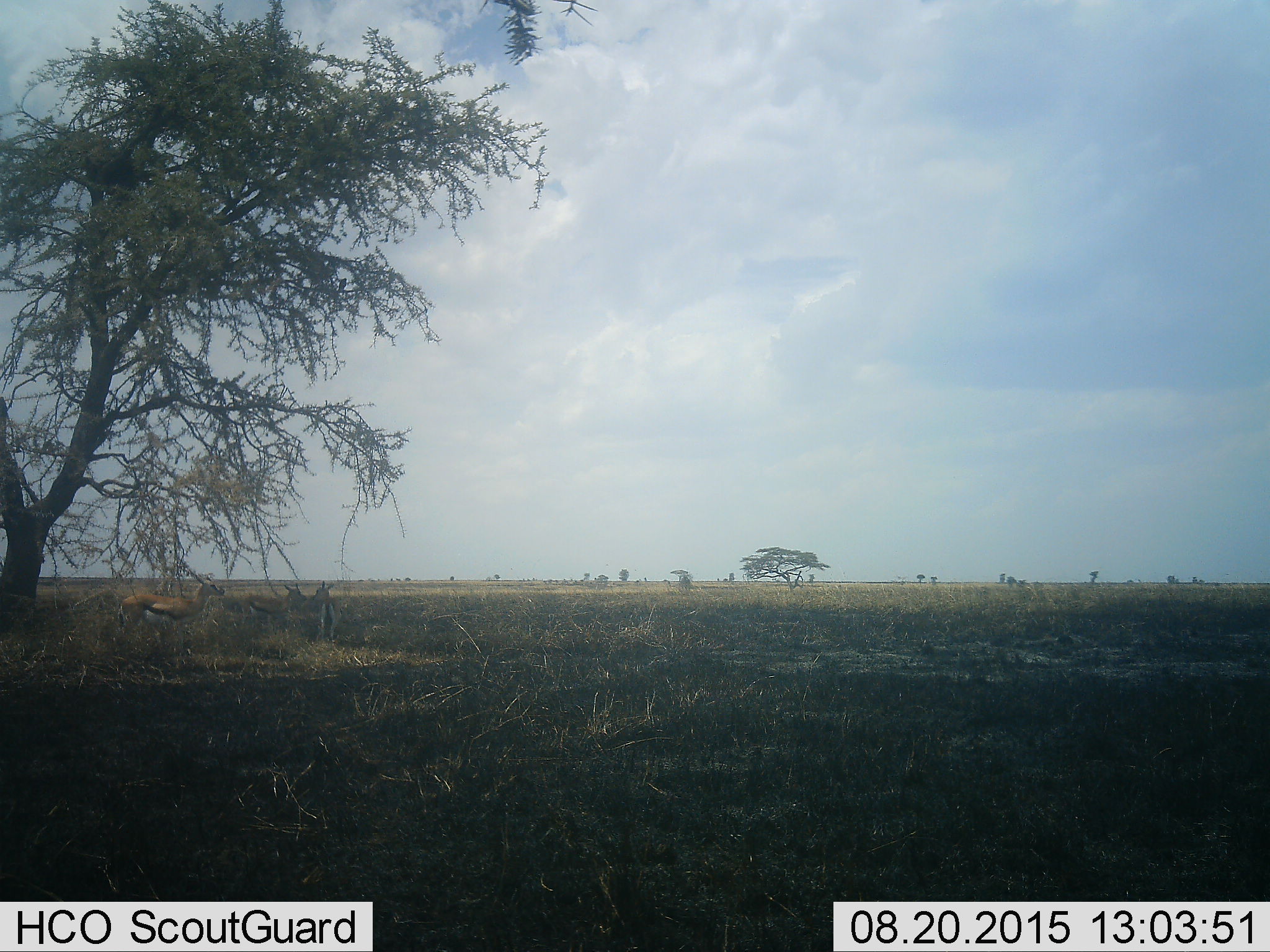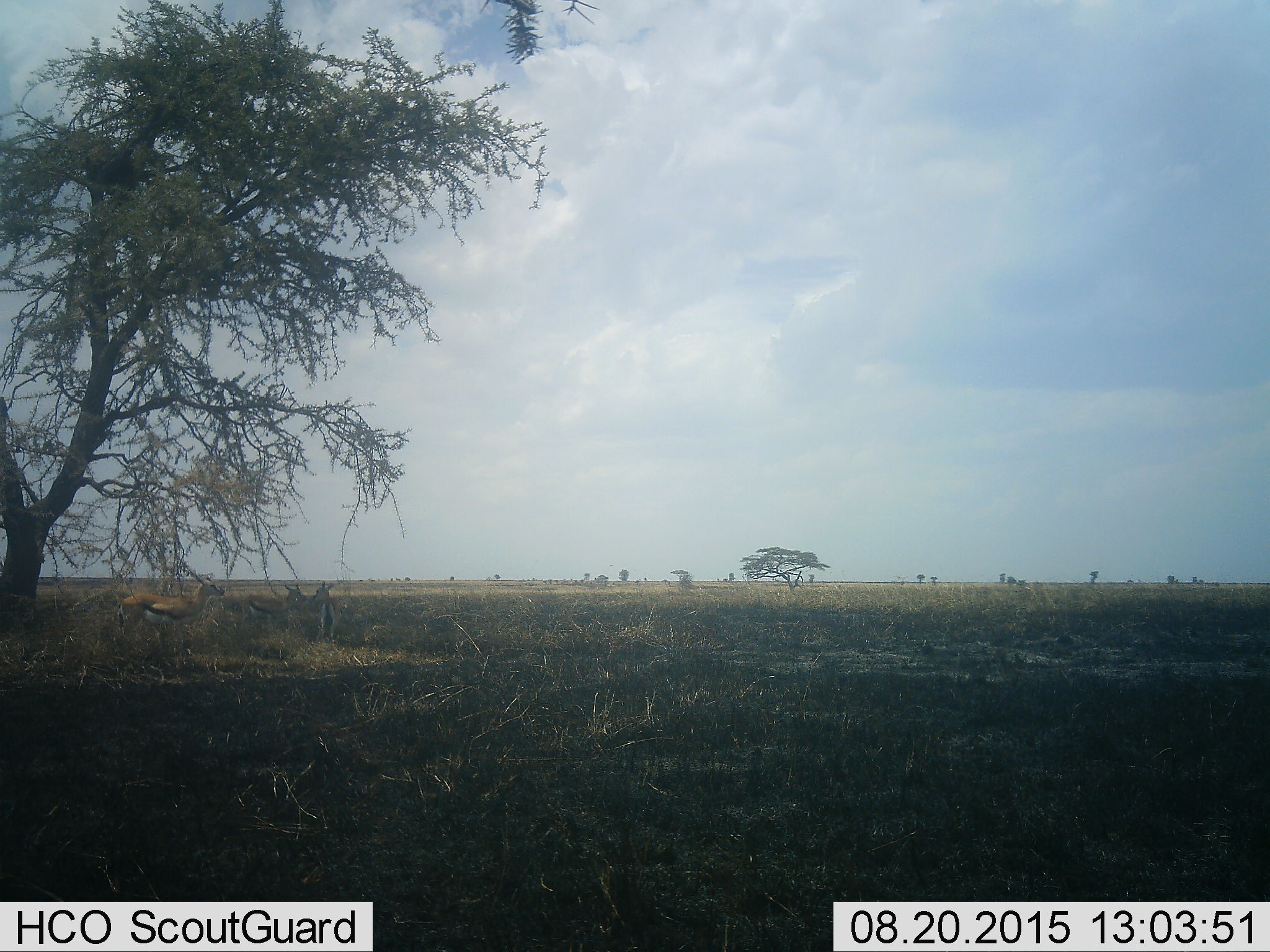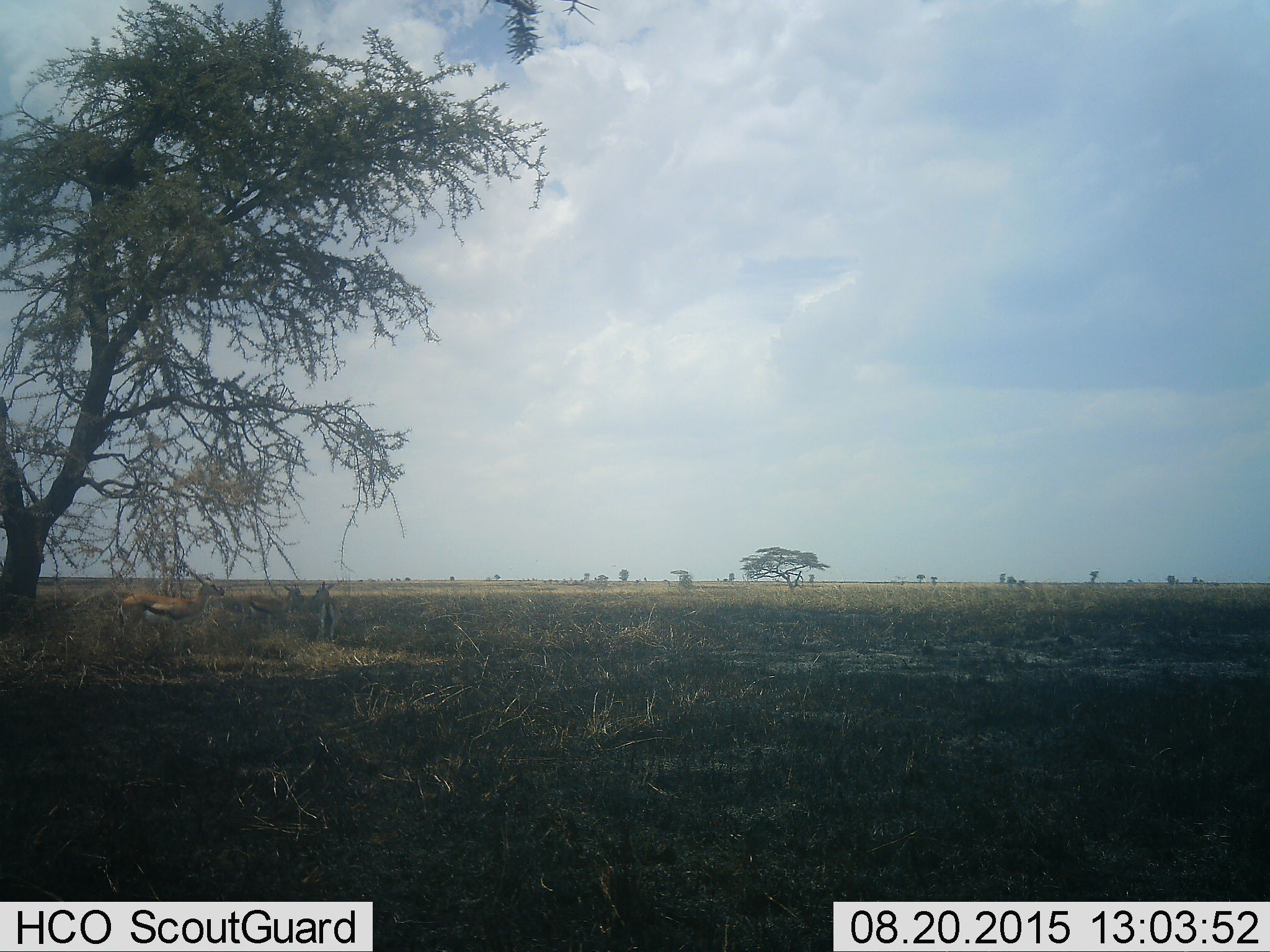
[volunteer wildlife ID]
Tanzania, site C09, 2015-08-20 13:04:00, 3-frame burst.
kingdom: Animalia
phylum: Chordata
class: Mammalia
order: Artiodactyla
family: Bovidae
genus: Eudorcas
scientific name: Eudorcas thomsonii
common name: thomson's gazelle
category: gazellethomsons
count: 4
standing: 93%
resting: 21%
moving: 0%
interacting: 7%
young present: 14%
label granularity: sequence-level